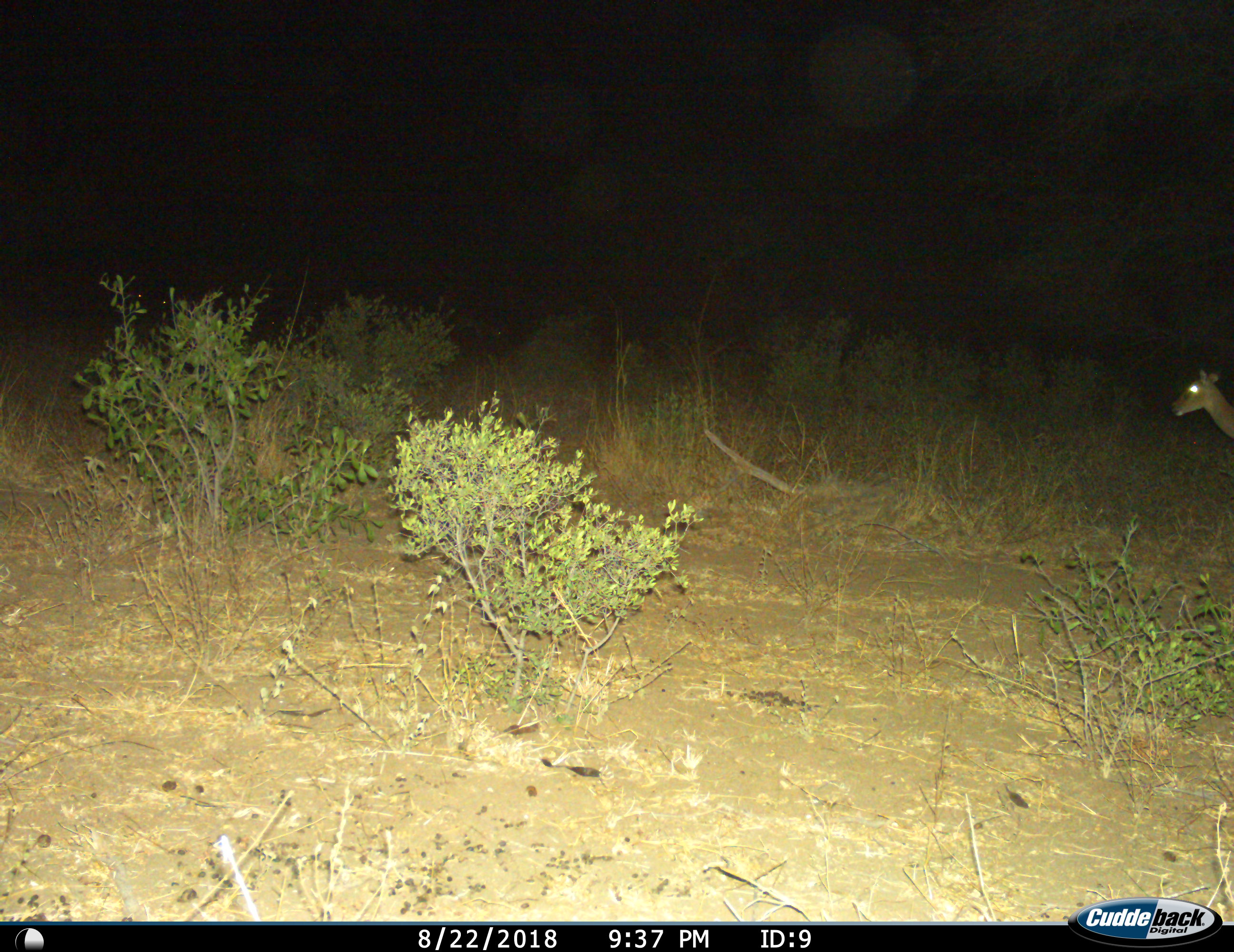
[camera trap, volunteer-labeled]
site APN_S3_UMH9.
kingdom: Animalia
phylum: Chordata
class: Mammalia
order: Artiodactyla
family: Bovidae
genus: Aepyceros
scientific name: Aepyceros melampus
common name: impala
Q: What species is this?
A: Impala (Aepyceros melampus).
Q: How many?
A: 1.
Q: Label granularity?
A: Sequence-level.